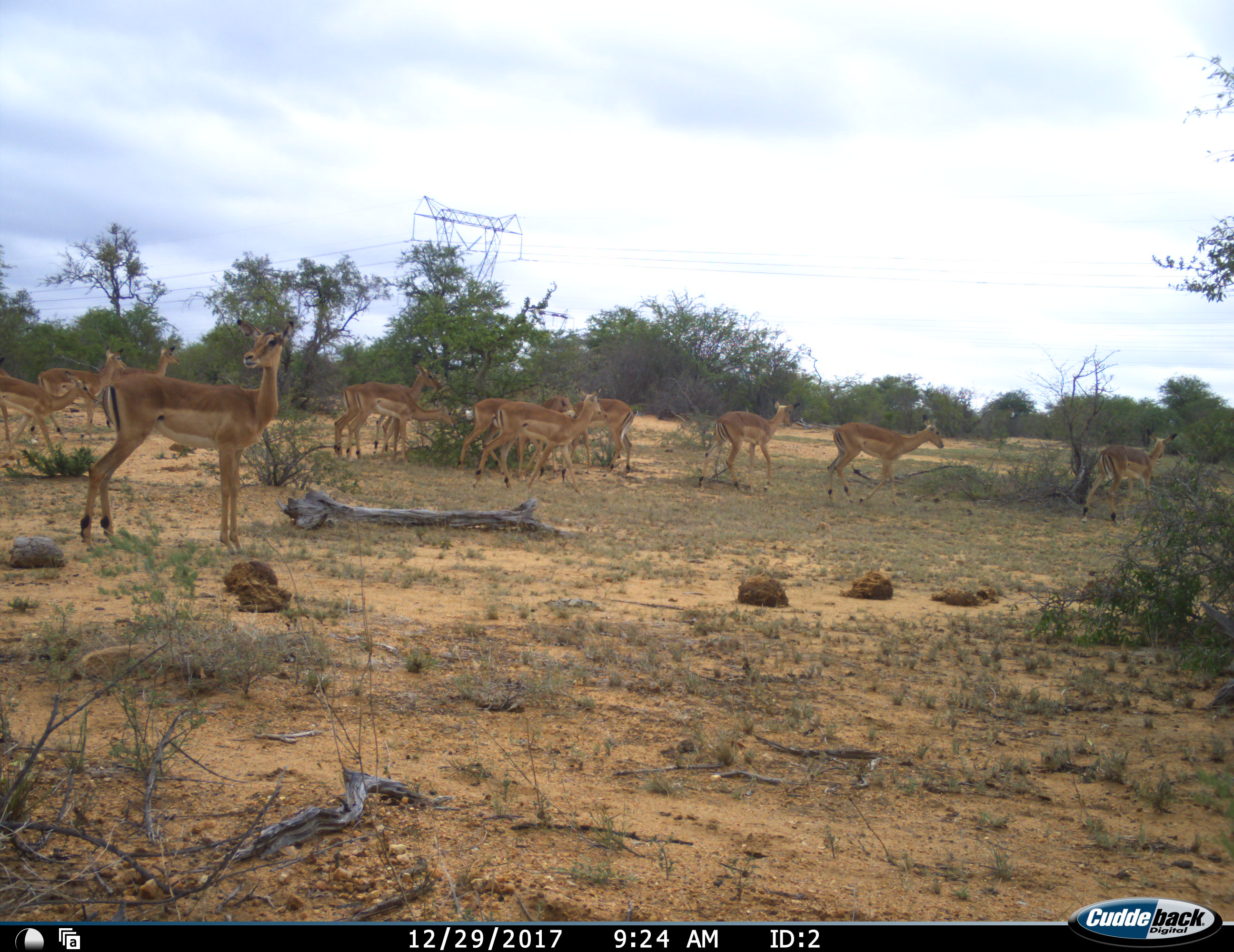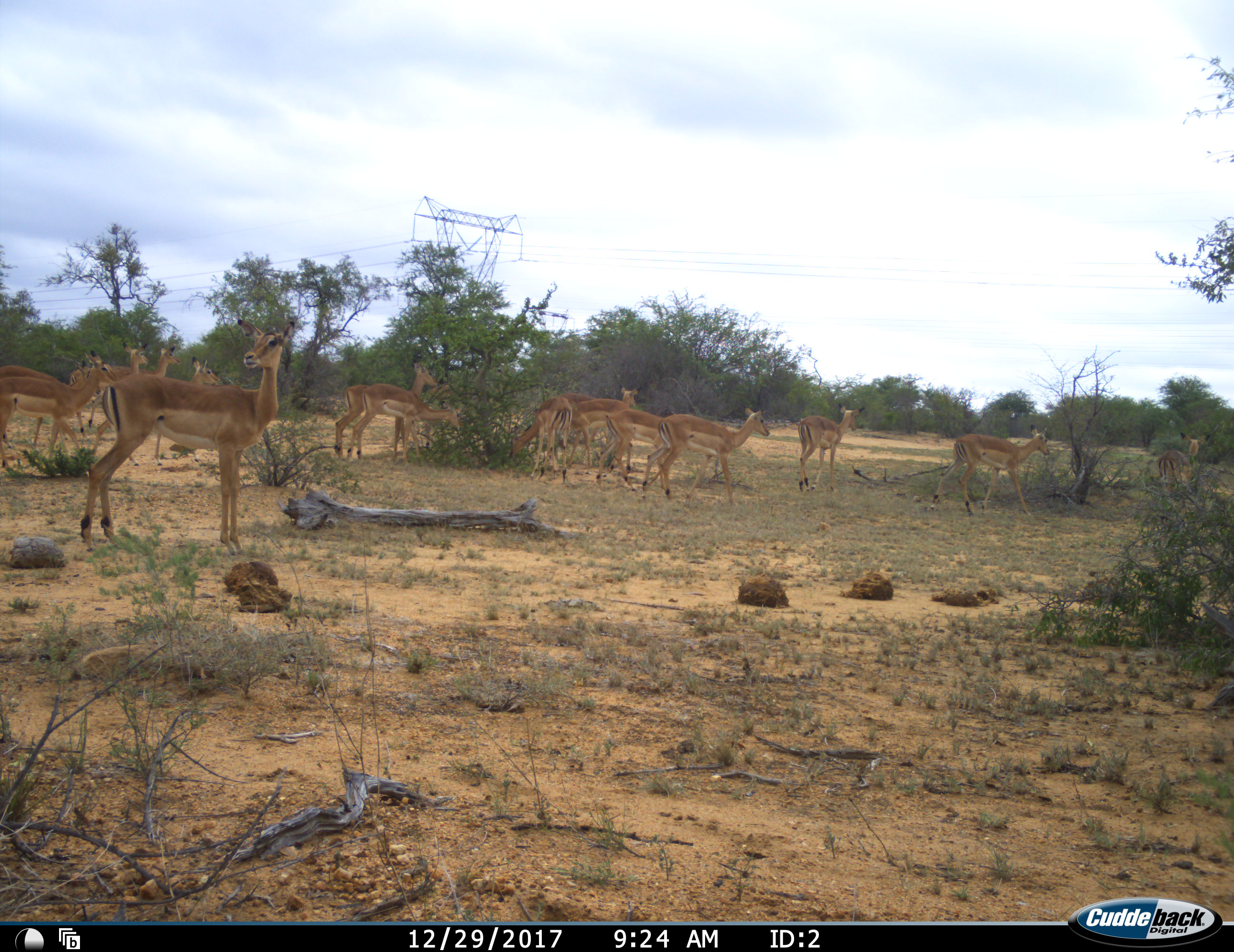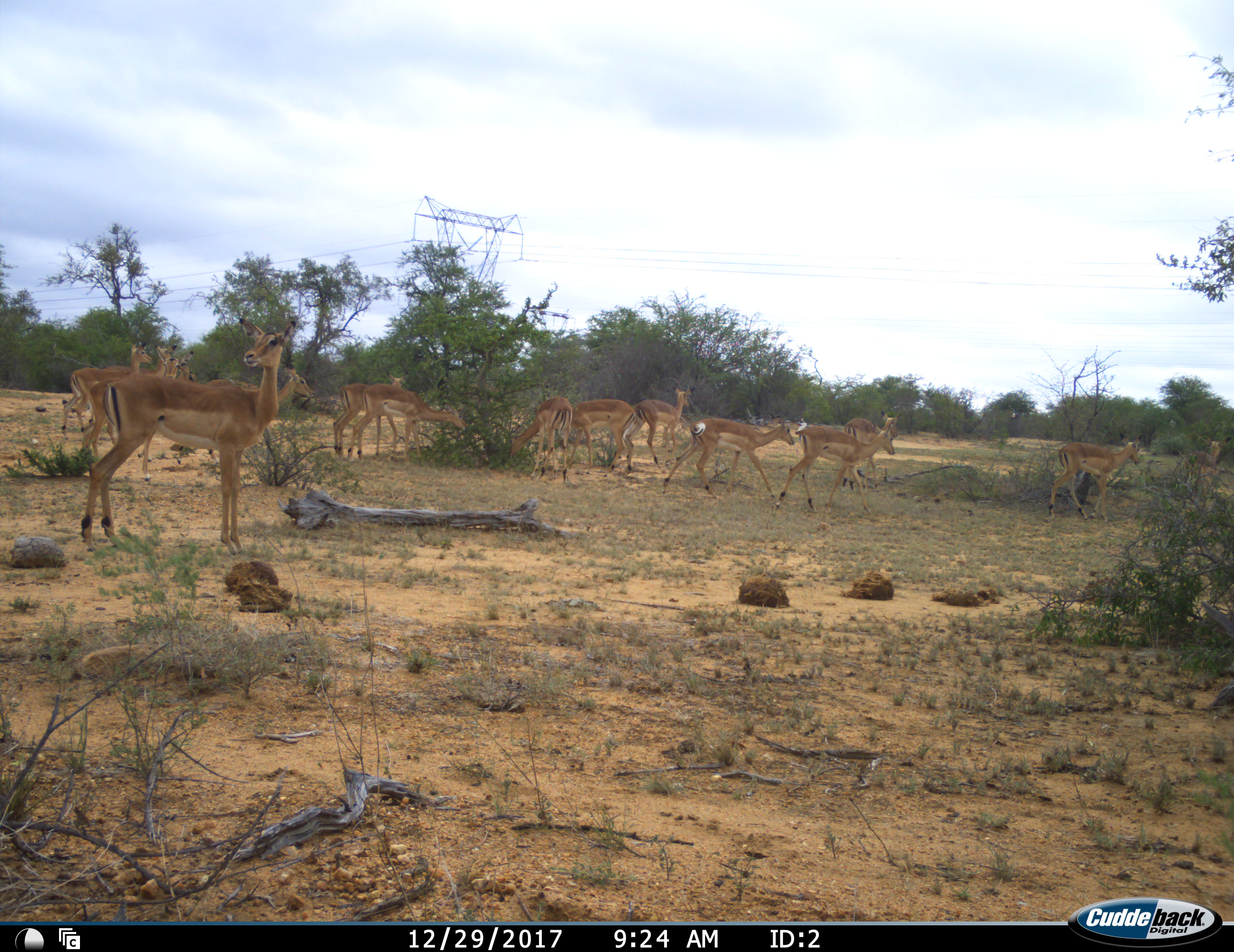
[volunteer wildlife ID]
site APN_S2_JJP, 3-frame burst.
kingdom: Animalia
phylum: Chordata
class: Mammalia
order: Artiodactyla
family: Bovidae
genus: Aepyceros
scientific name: Aepyceros melampus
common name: impala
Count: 11-50.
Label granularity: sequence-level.